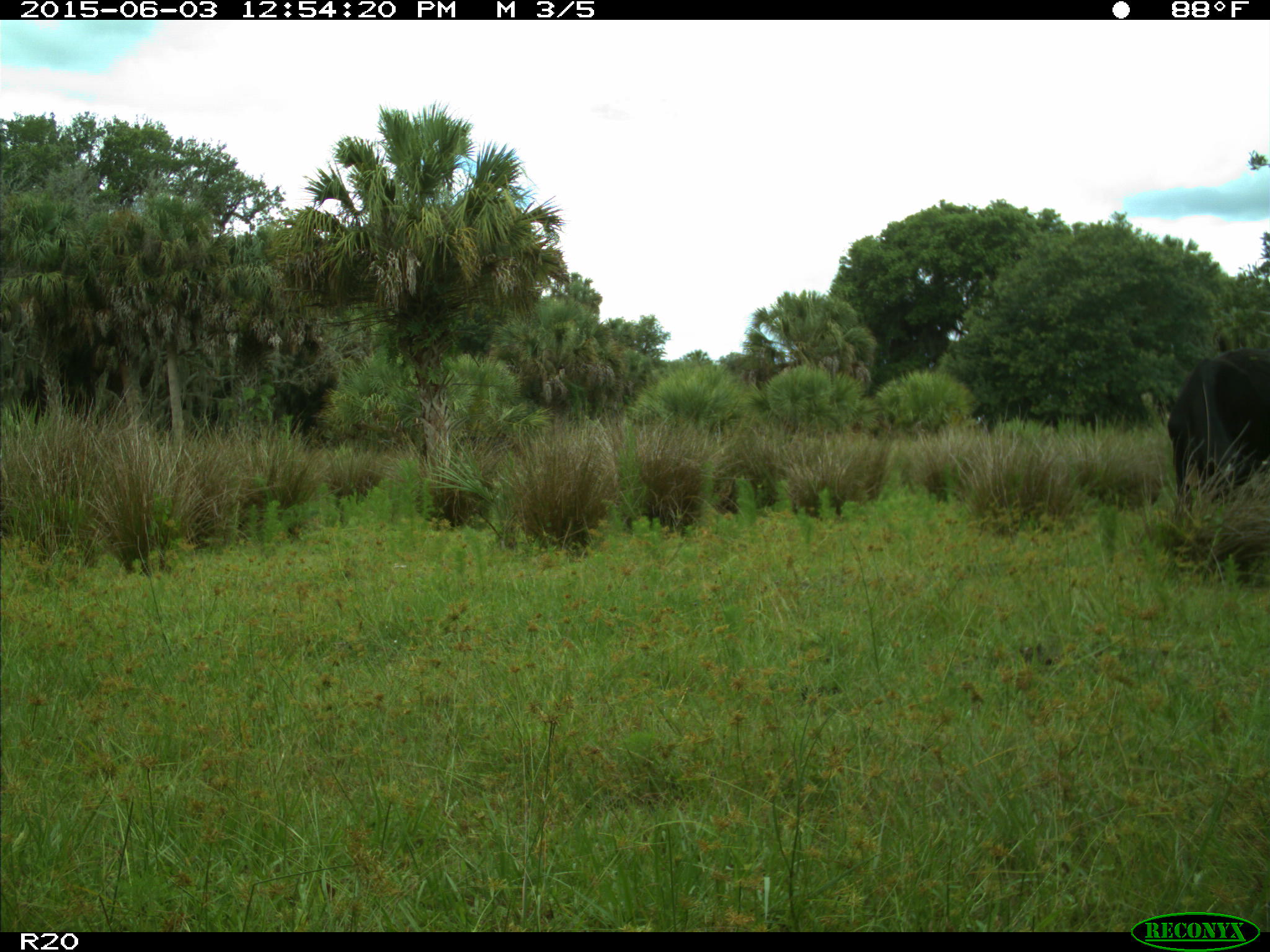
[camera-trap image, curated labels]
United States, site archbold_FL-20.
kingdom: Animalia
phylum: Chordata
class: Mammalia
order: Artiodactyla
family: Bovidae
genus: Bos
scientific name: Bos taurus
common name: domestic cow